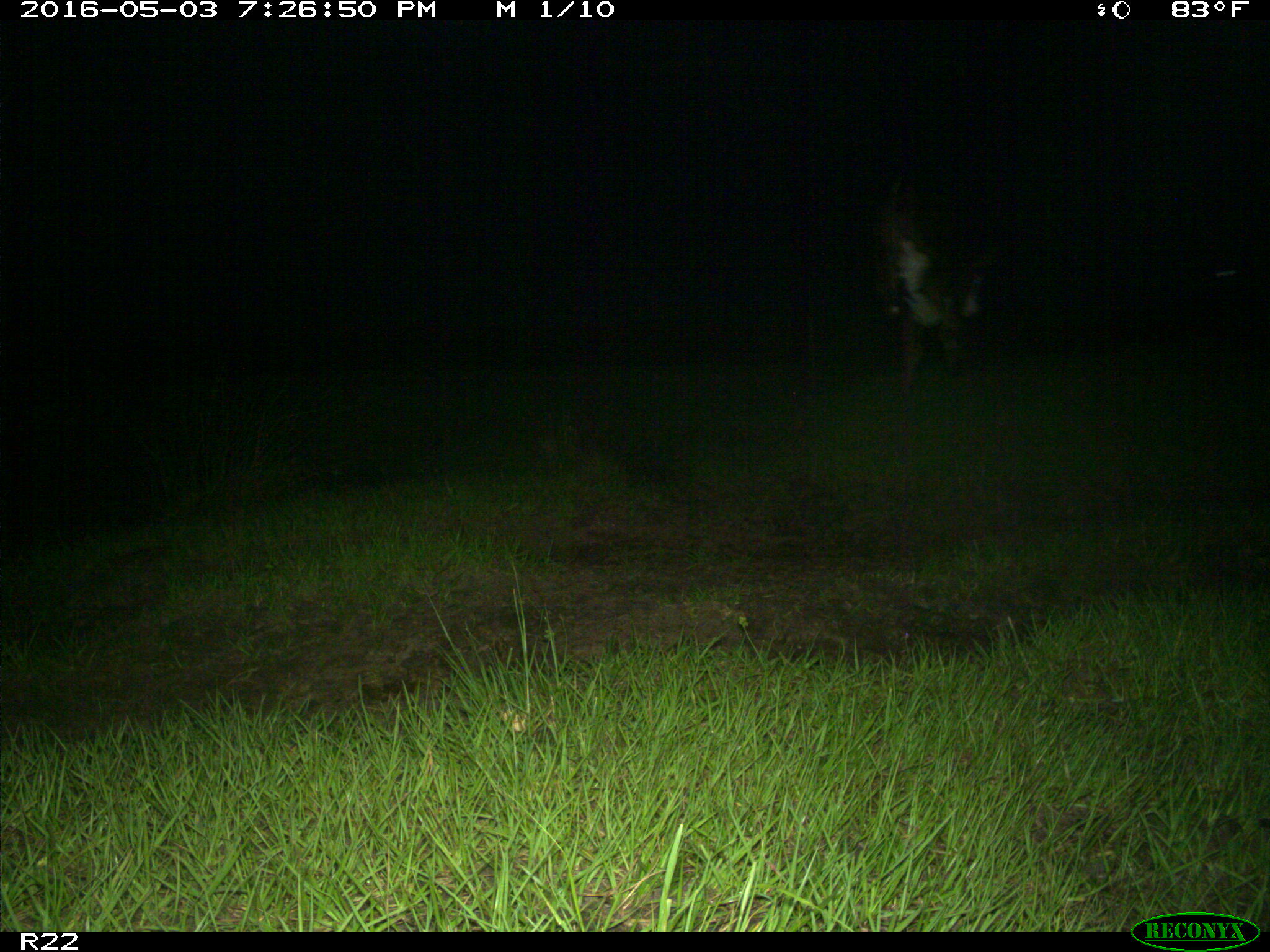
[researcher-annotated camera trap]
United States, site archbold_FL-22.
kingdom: Animalia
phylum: Chordata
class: Mammalia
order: Artiodactyla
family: Bovidae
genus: Bos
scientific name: Bos taurus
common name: domestic cow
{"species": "Bos taurus (domestic cow)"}